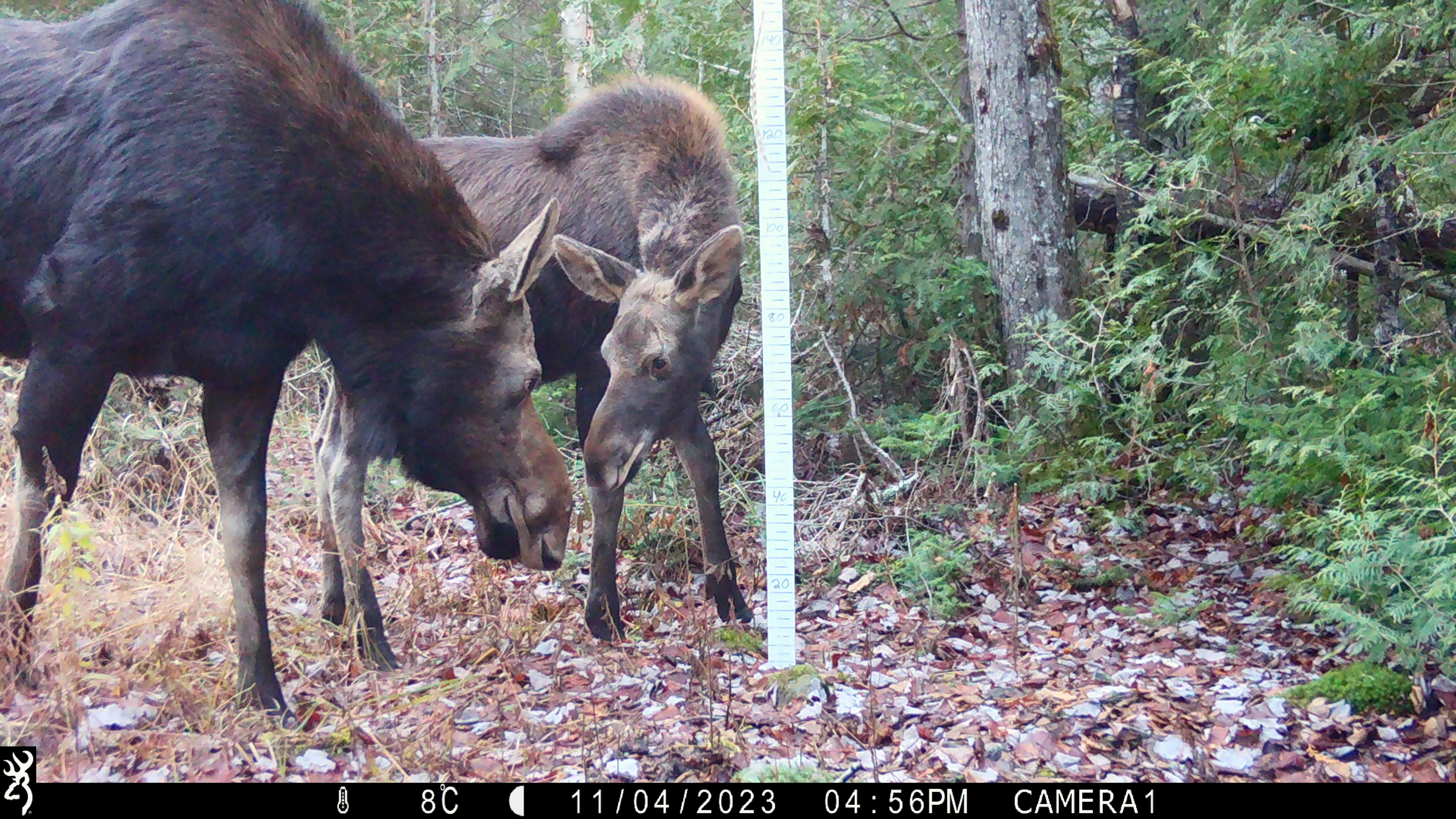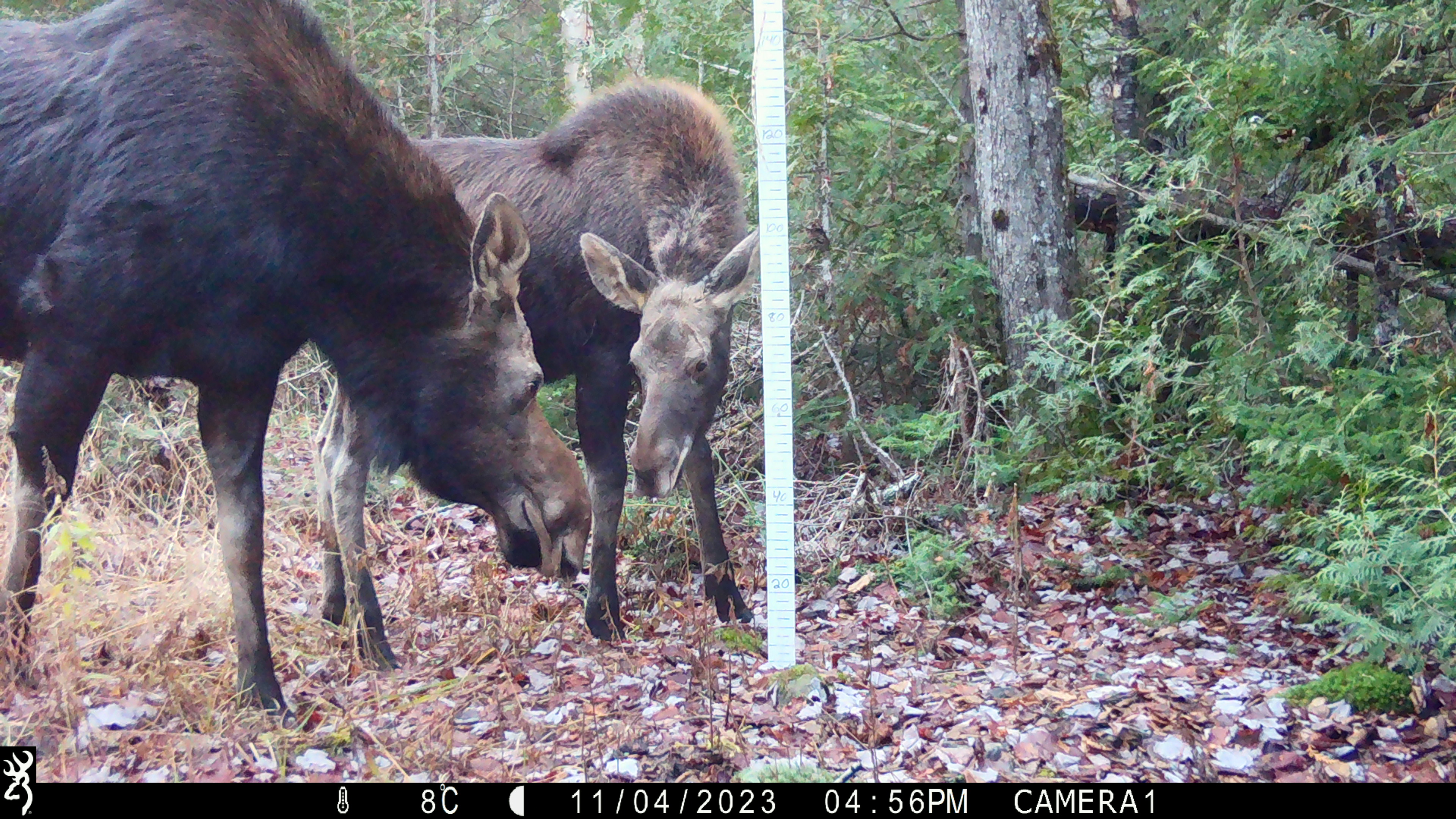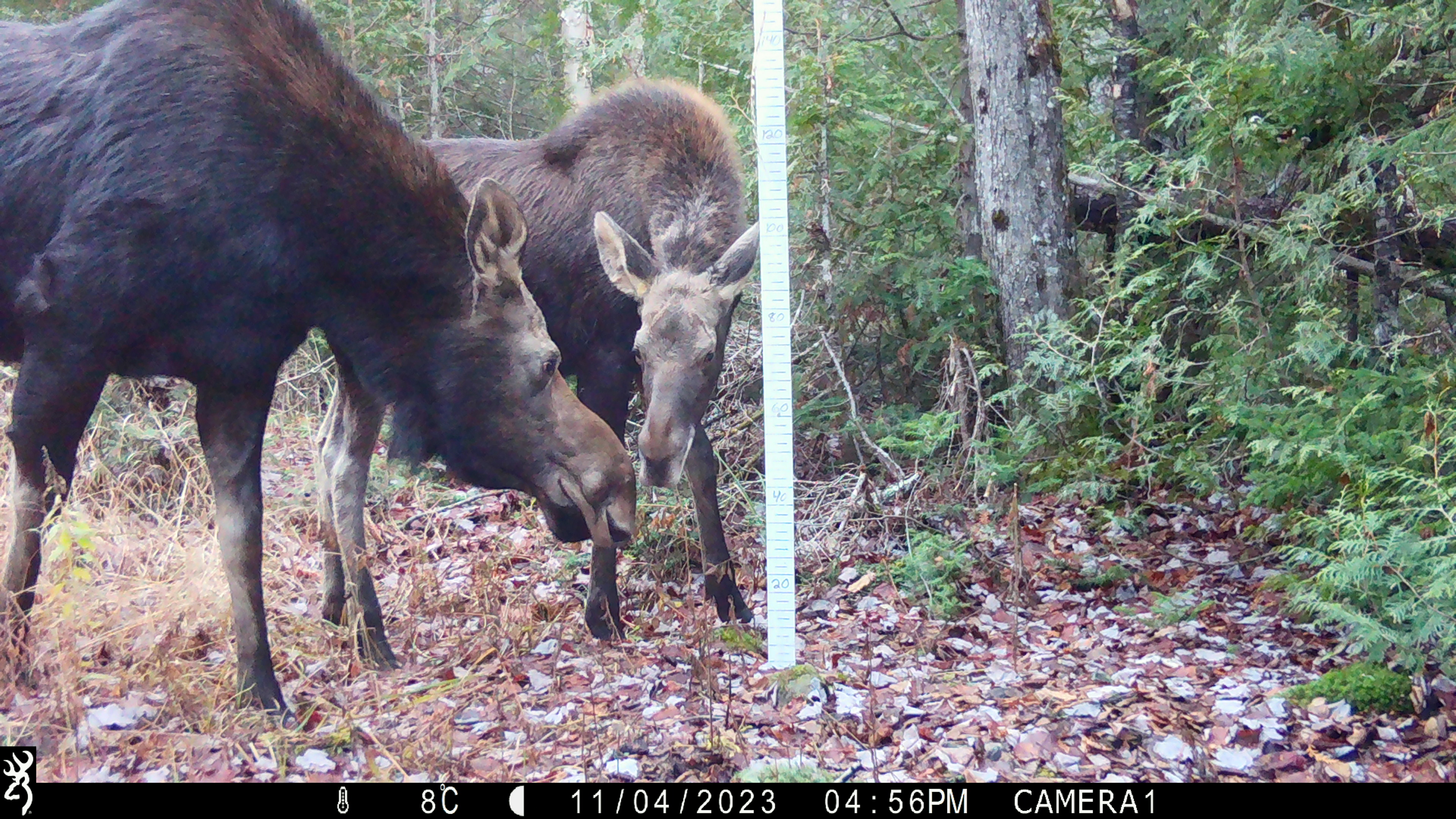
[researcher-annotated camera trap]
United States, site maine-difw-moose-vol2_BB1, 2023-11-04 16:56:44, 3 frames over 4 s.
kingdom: Animalia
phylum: Chordata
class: Mammalia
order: Artiodactyla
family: Cervidae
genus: Alces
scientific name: Alces alces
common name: moose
Moose (Alces alces).